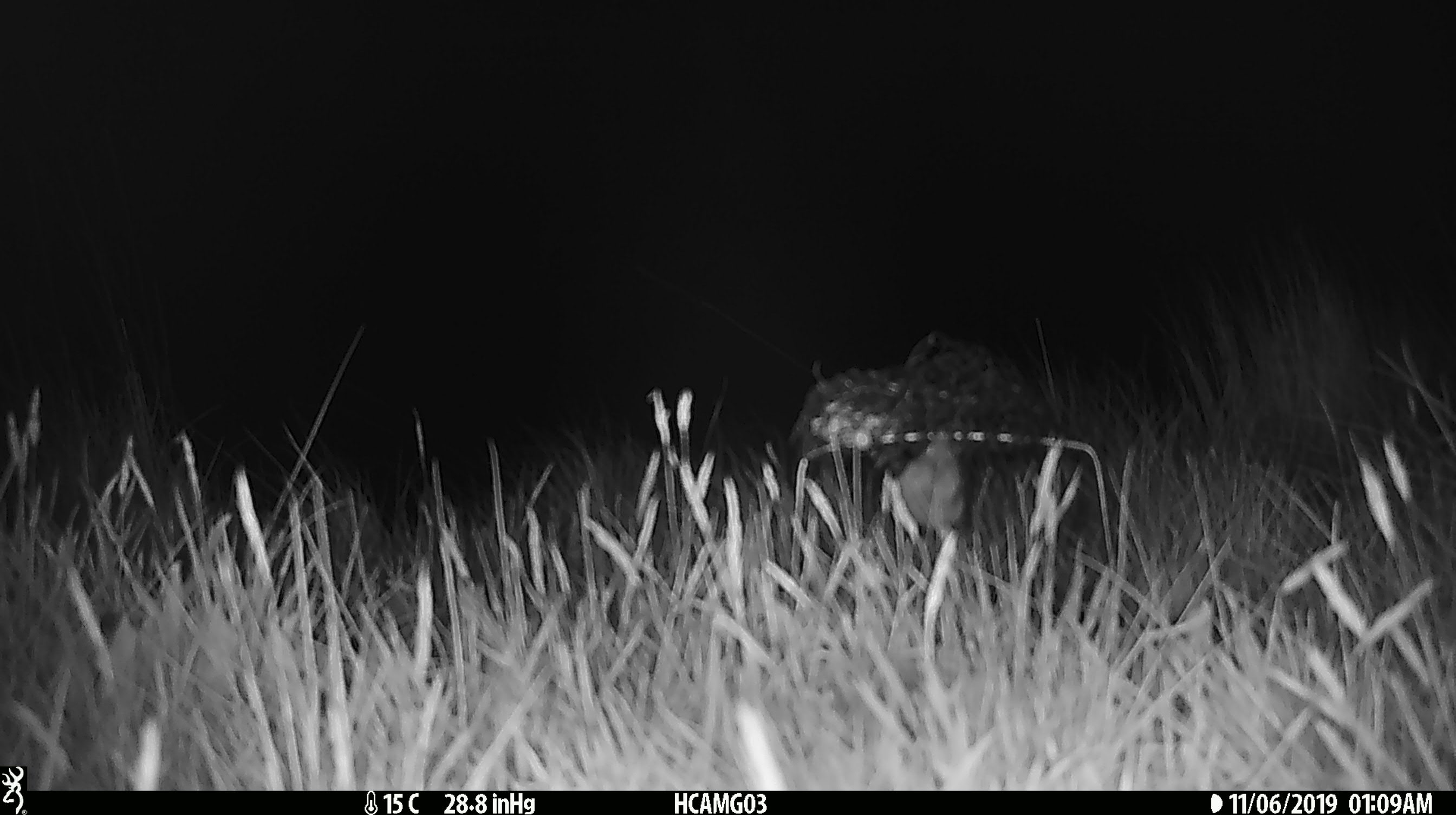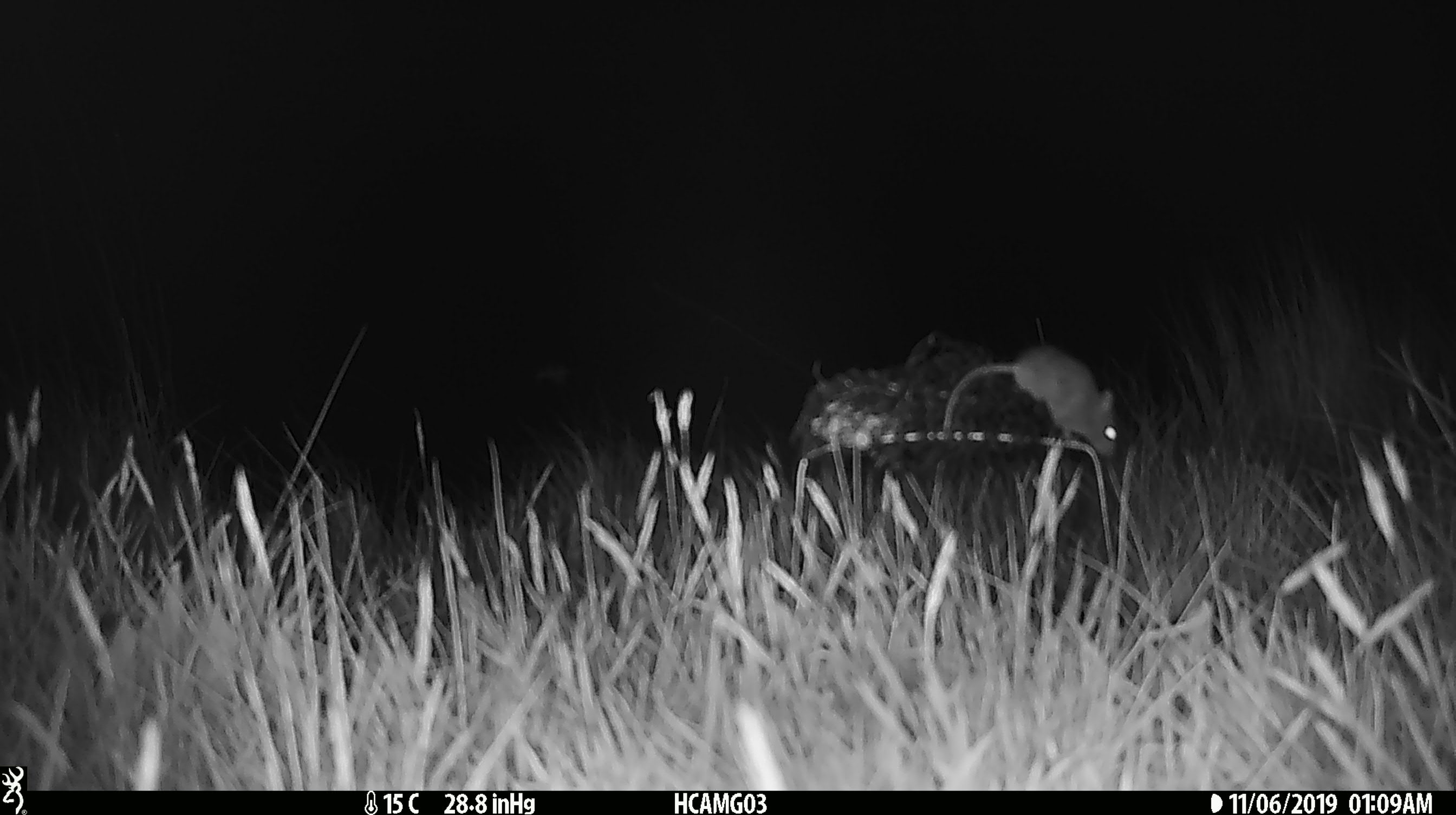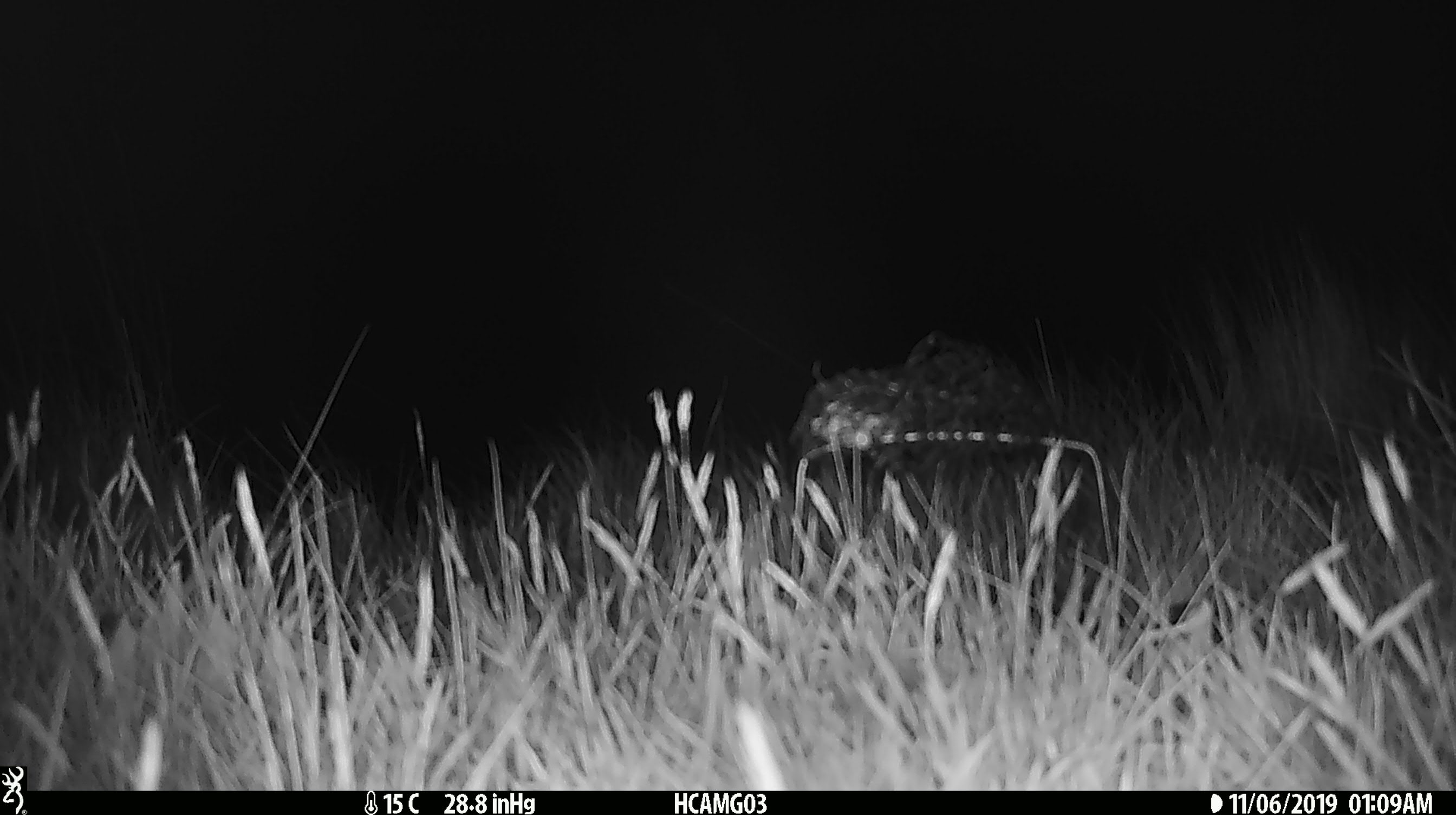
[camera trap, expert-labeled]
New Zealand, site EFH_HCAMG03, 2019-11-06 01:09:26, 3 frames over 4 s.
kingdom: Animalia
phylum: Chordata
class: Mammalia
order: Rodentia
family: Muridae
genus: Mus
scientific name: Mus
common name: mouse